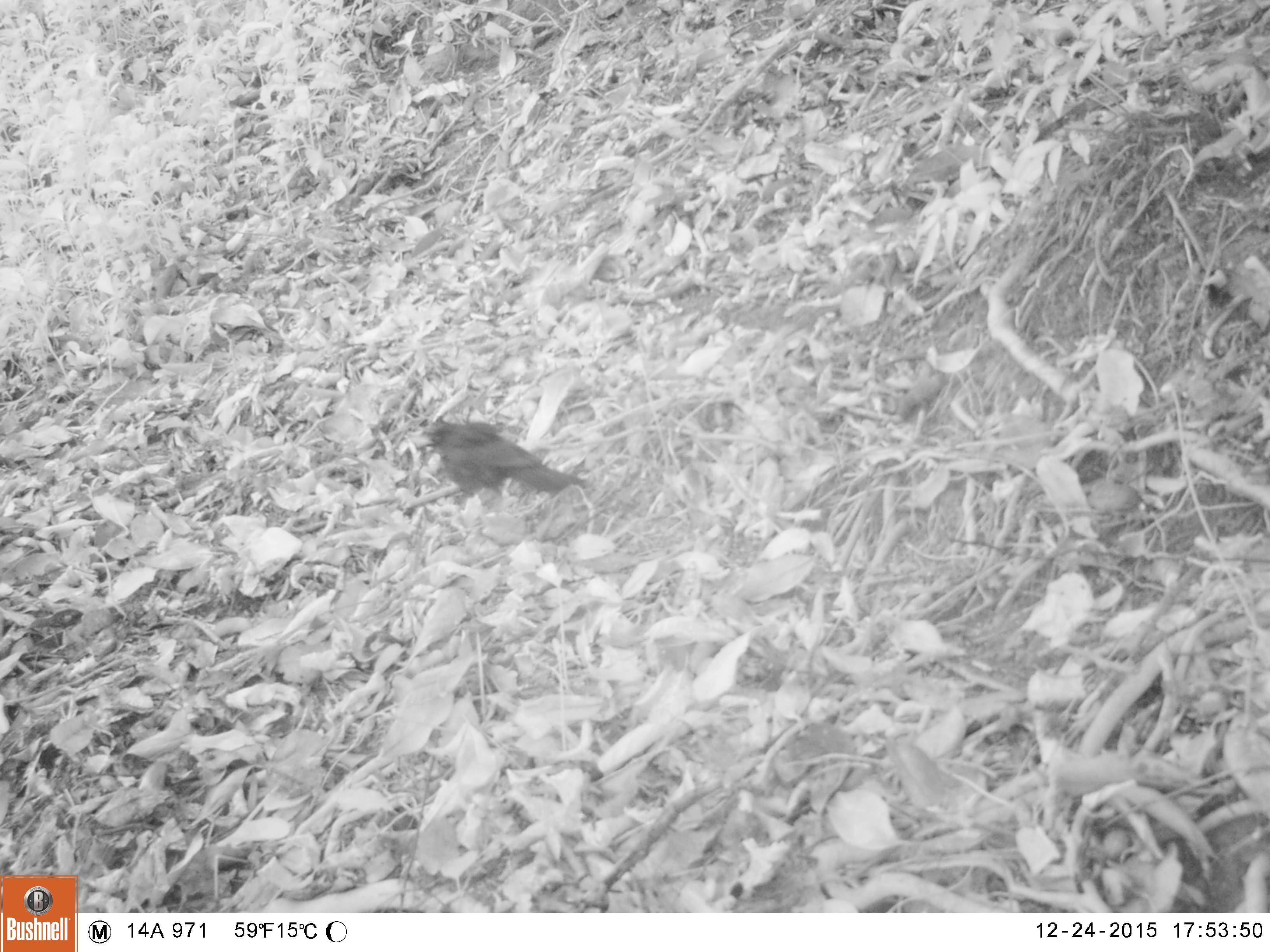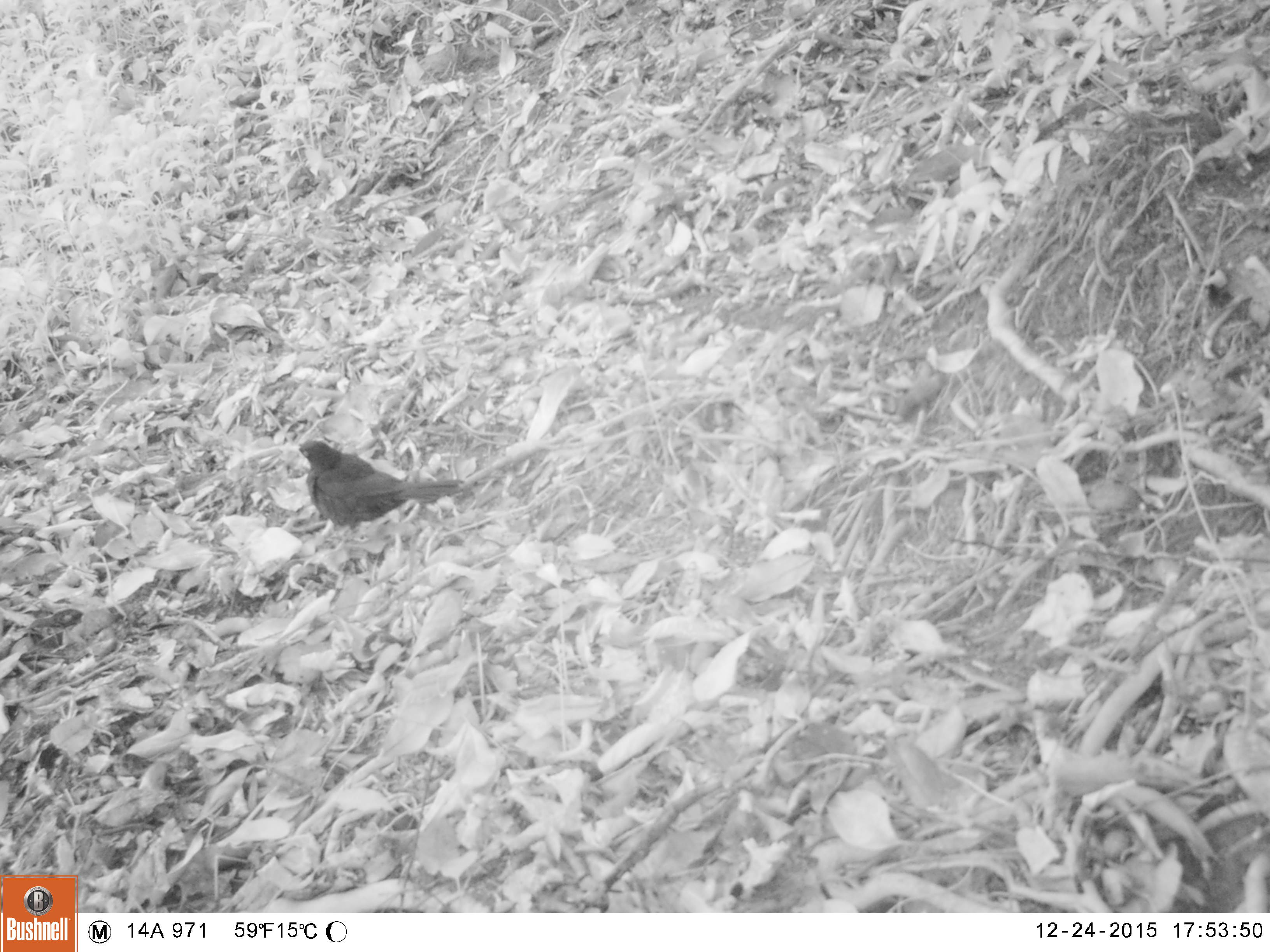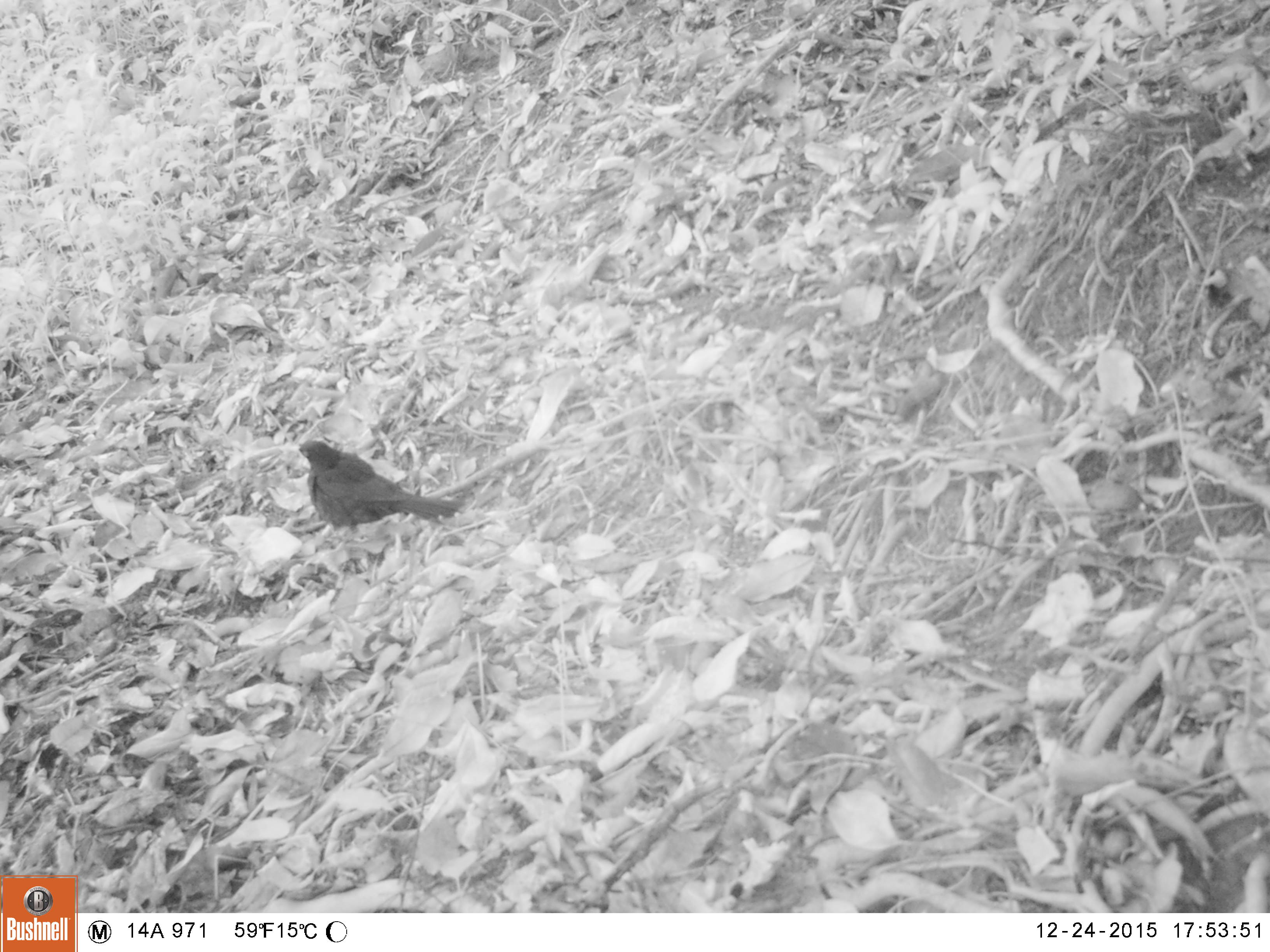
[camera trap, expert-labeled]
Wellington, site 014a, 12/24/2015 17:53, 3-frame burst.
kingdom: Animalia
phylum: Chordata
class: Aves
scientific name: Aves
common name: bird